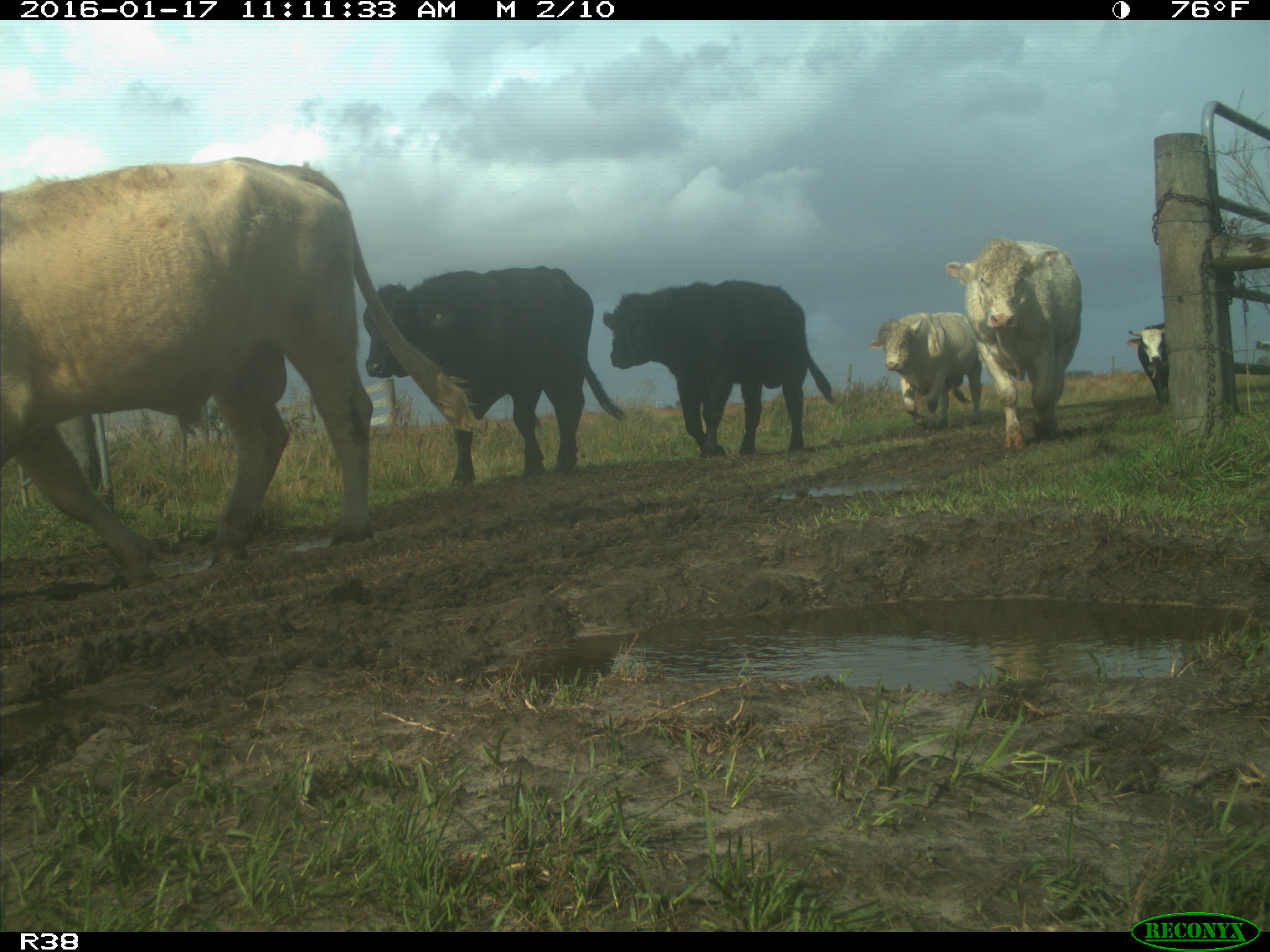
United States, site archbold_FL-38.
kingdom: Animalia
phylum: Chordata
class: Mammalia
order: Artiodactyla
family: Bovidae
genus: Bos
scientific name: Bos taurus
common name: domestic cow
Bos taurus (domestic cow).